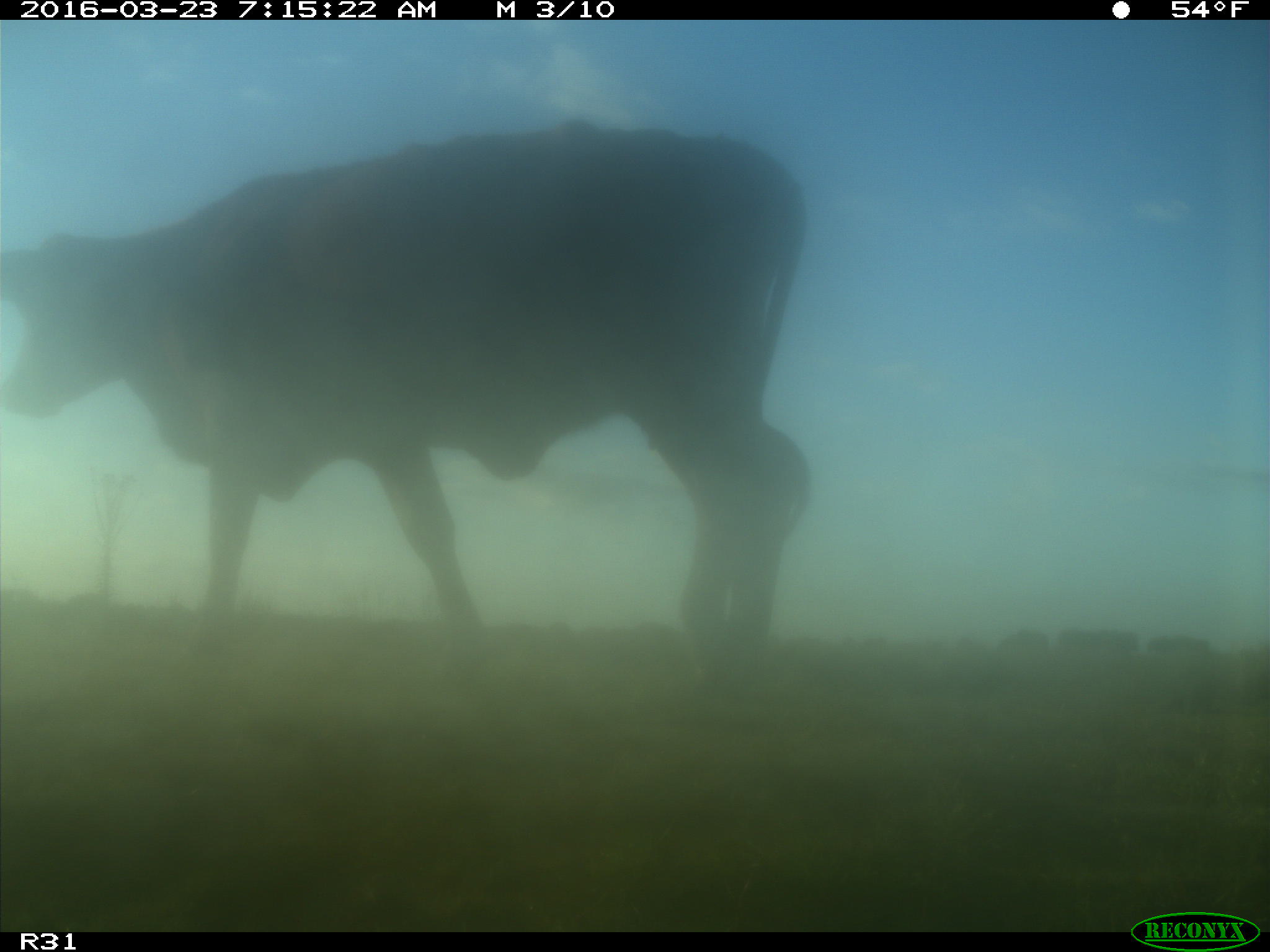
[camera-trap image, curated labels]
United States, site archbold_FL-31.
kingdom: Animalia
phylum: Chordata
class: Mammalia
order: Artiodactyla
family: Bovidae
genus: Bos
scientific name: Bos taurus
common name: domestic cow